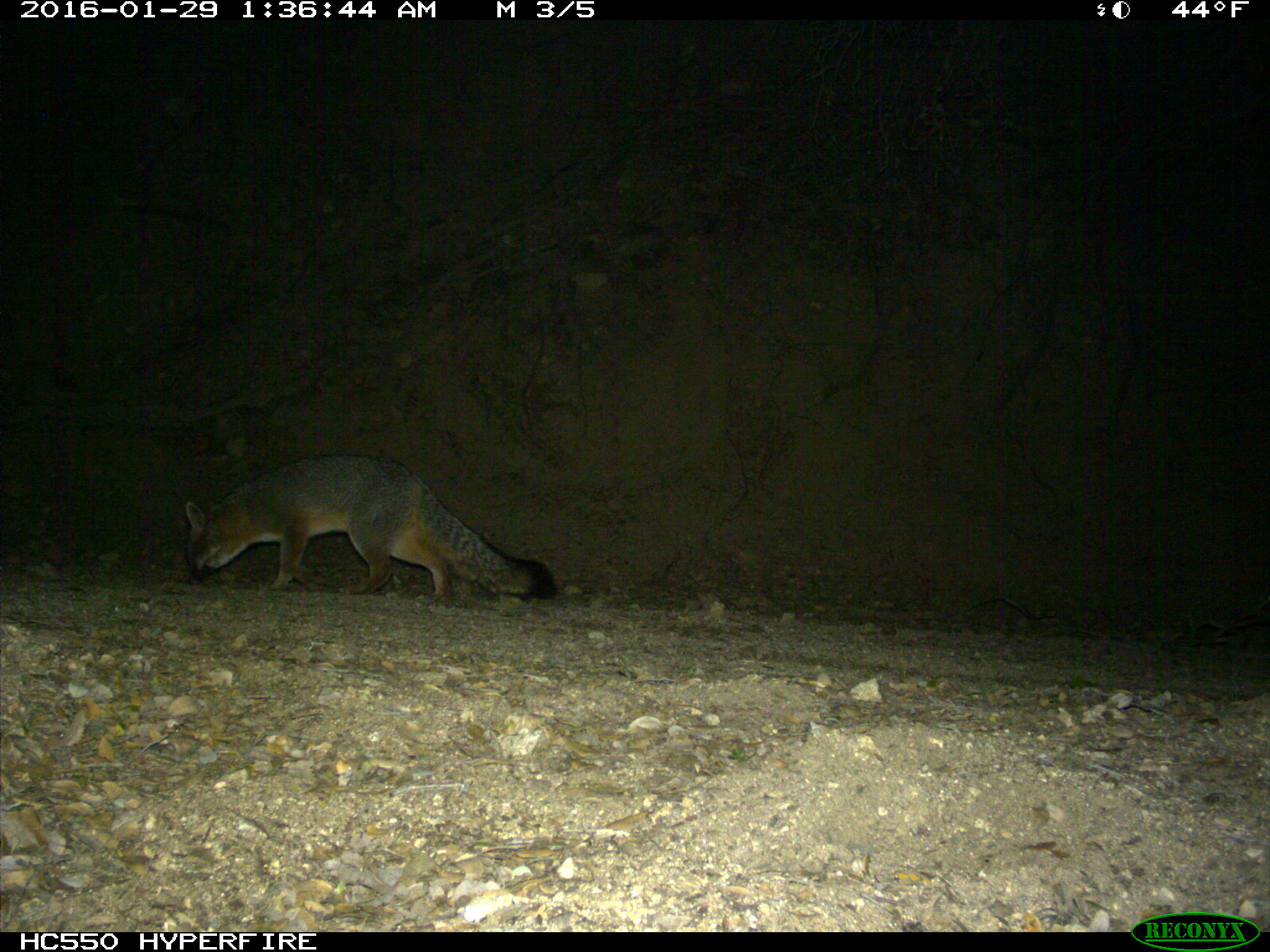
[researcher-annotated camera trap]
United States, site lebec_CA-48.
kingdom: Animalia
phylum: Chordata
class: Mammalia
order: Carnivora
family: Canidae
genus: Urocyon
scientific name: Urocyon cinereoargenteus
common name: gray fox